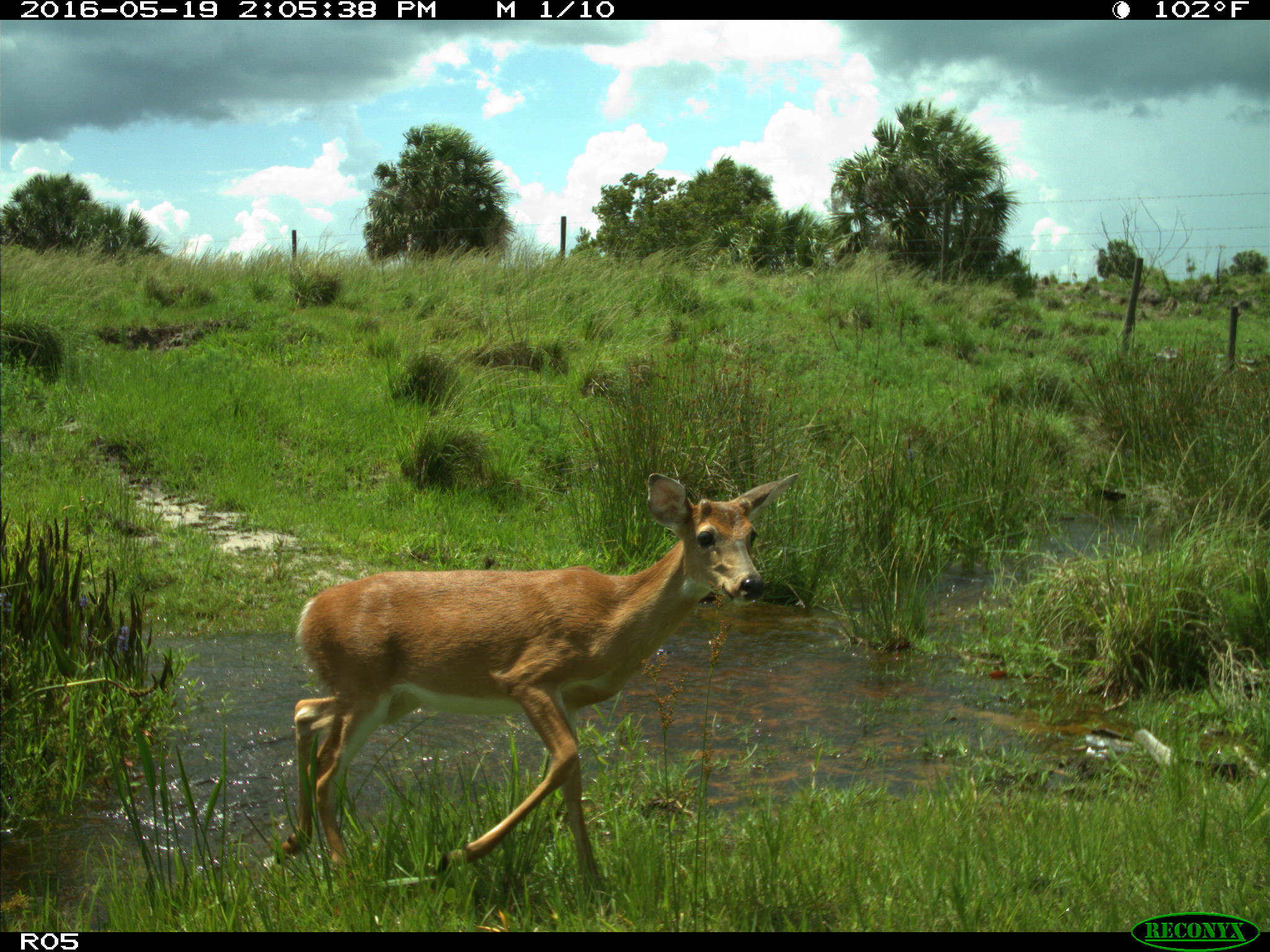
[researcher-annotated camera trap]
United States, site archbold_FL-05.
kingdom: Animalia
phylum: Chordata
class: Mammalia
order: Artiodactyla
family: Cervidae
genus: Odocoileus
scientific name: Odocoileus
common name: deer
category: unidentified deer